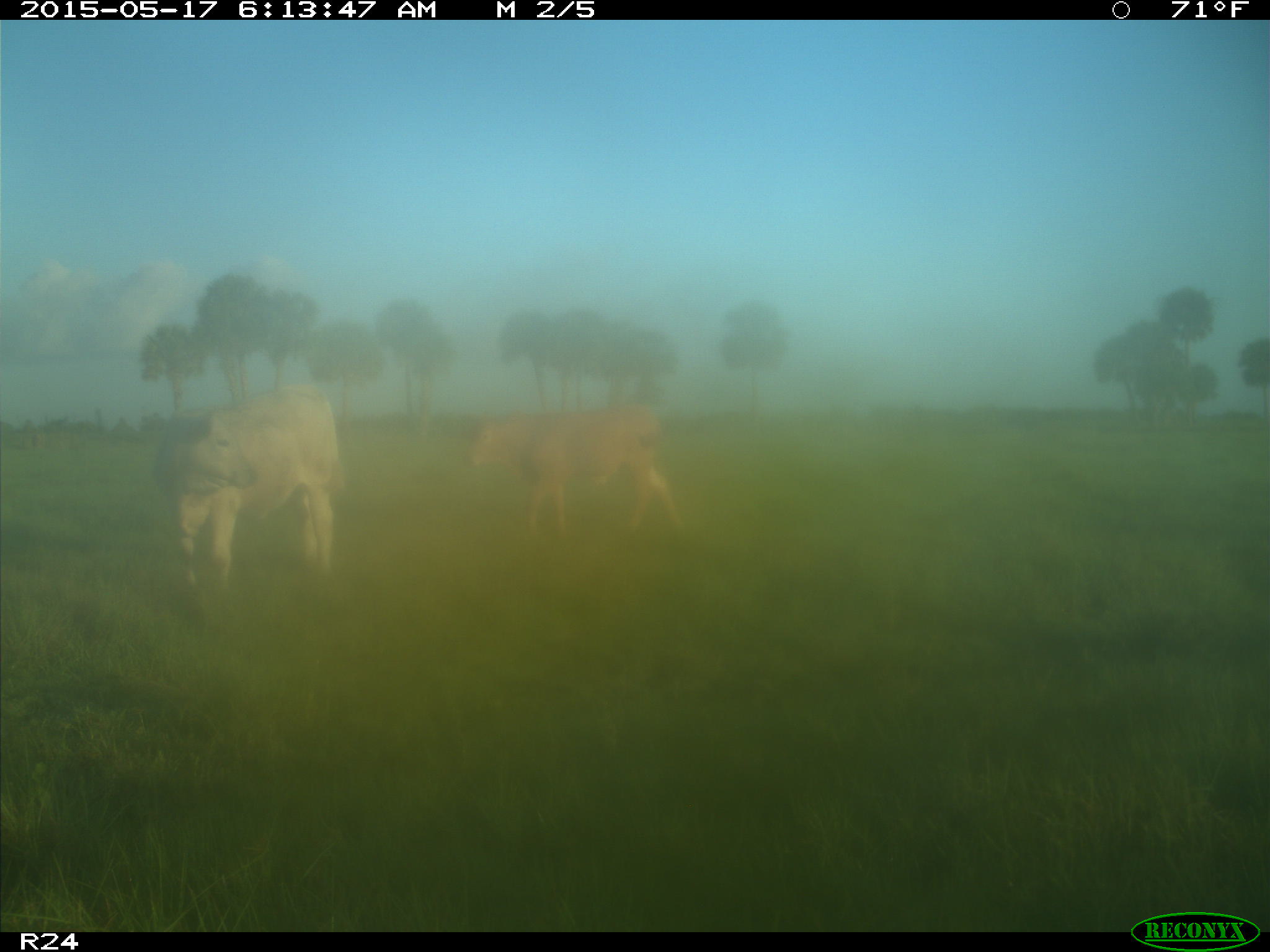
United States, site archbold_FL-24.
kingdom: Animalia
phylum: Chordata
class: Mammalia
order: Artiodactyla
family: Bovidae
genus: Bos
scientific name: Bos taurus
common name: domestic cow